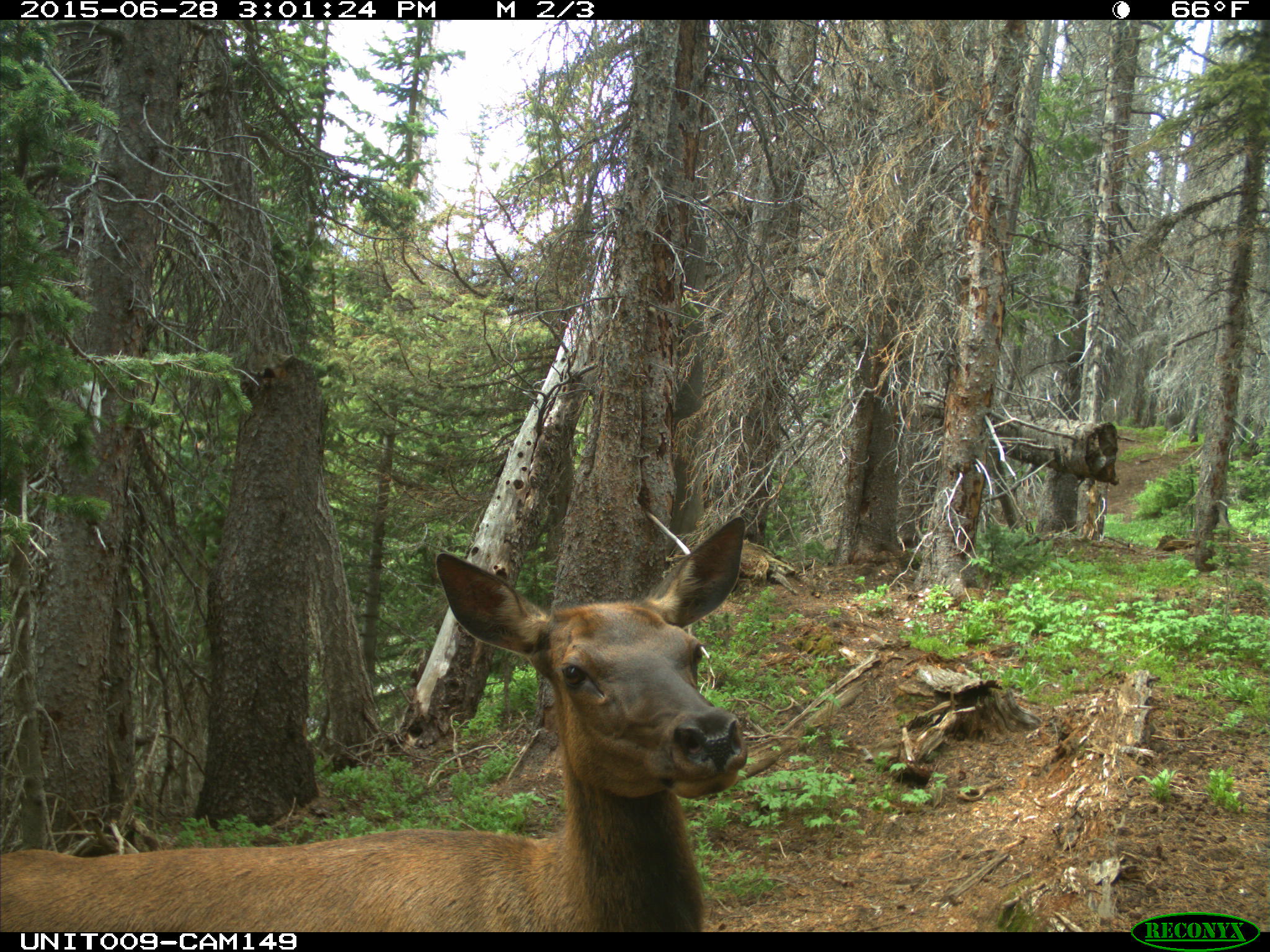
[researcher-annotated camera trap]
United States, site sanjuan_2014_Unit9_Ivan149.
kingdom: Animalia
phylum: Chordata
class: Mammalia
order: Artiodactyla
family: Cervidae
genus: Cervus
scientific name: Cervus elaphus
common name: red deer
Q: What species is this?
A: Cervus elaphus (red deer).